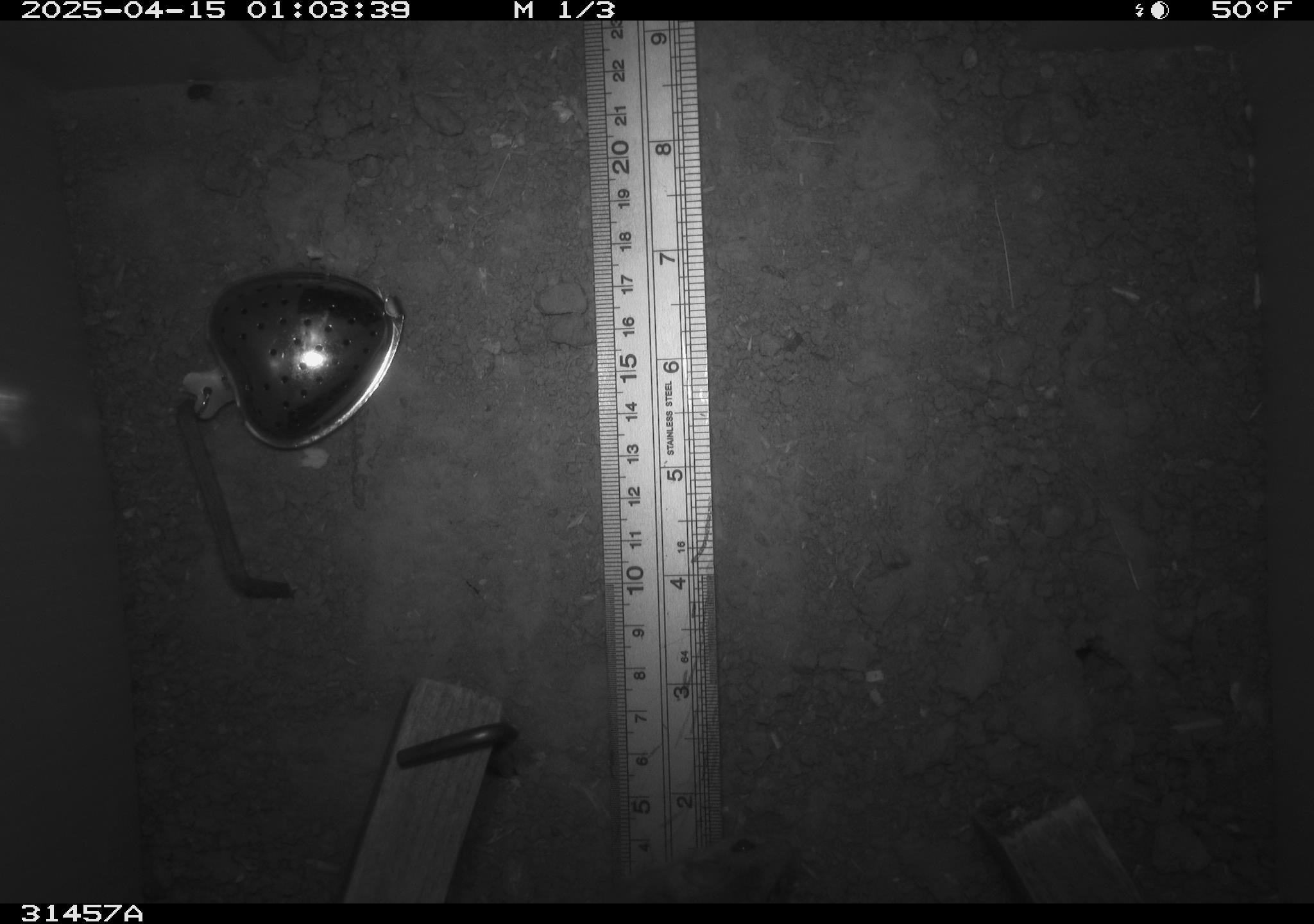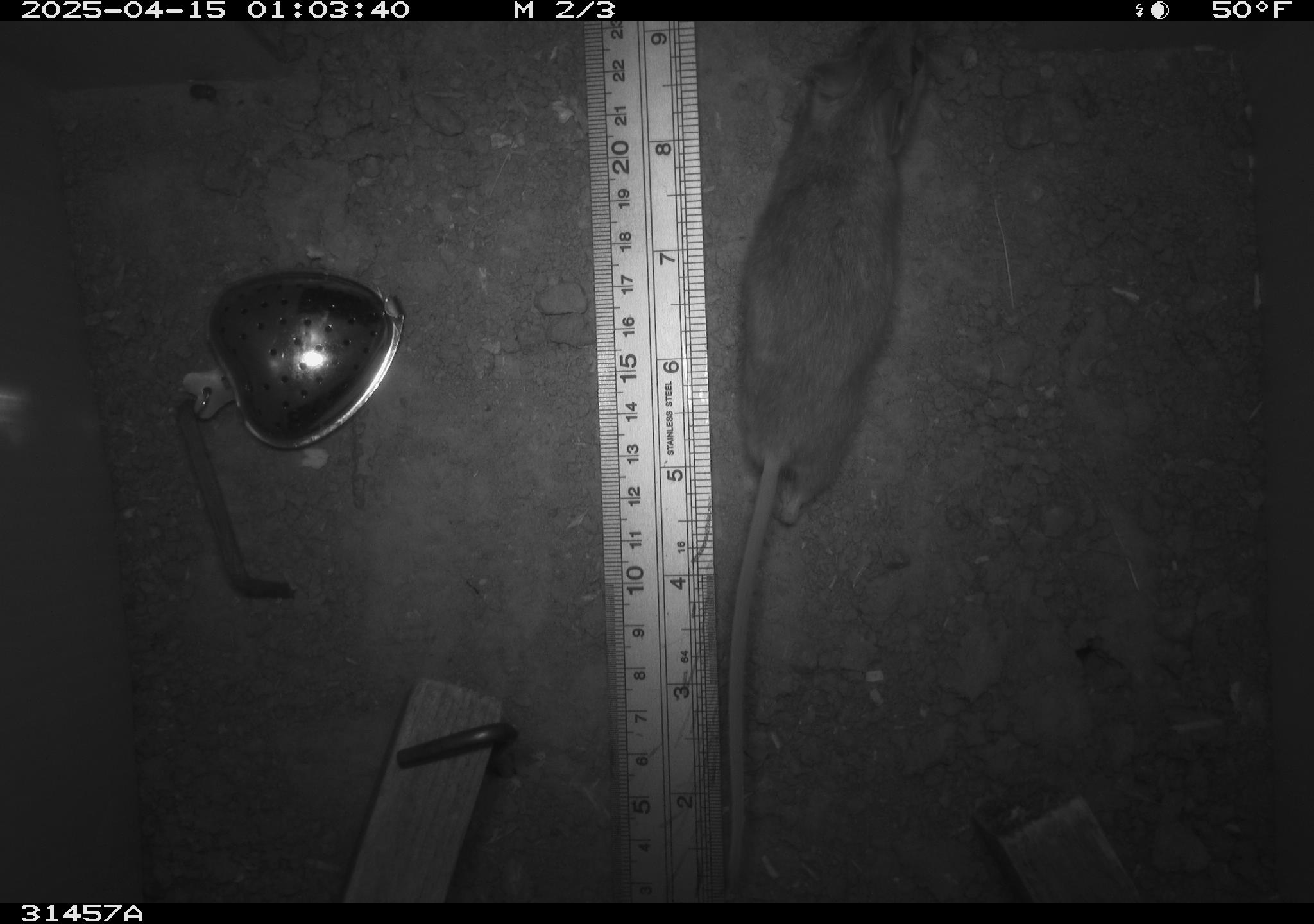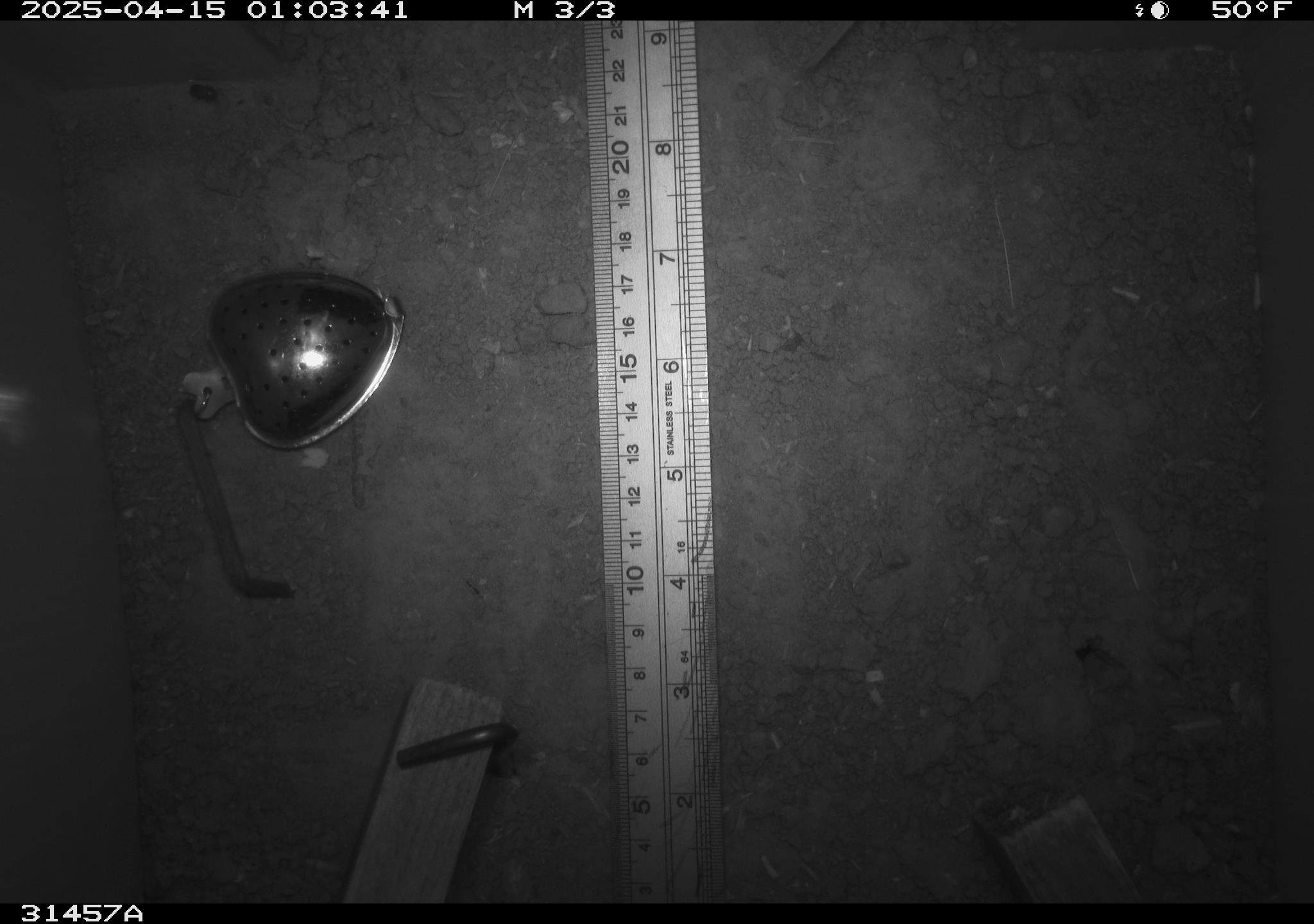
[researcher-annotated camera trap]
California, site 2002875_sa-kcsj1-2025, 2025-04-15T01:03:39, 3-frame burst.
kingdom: Animalia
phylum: Chordata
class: Mammalia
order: Rodentia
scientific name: Rodentia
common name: rodent